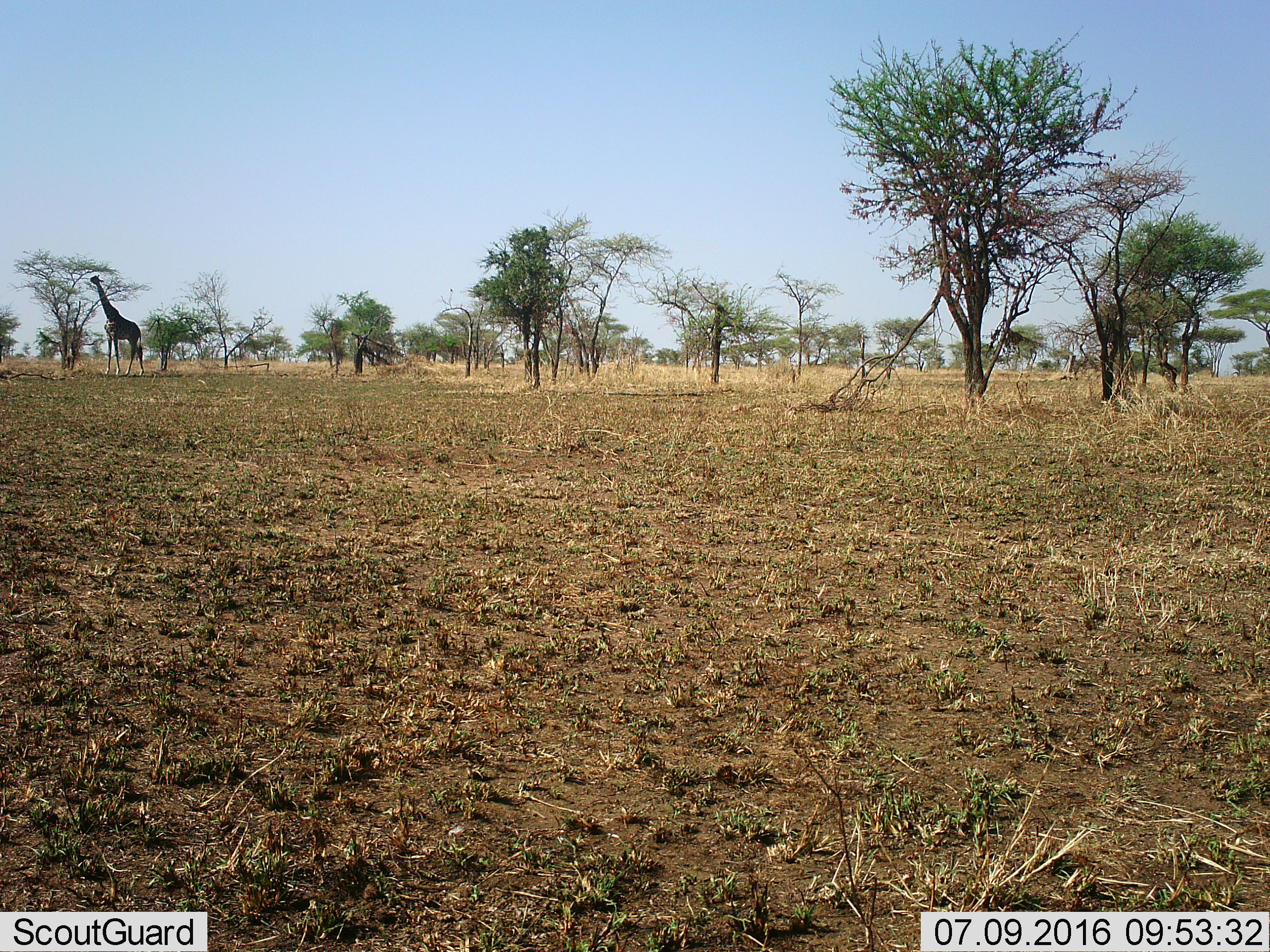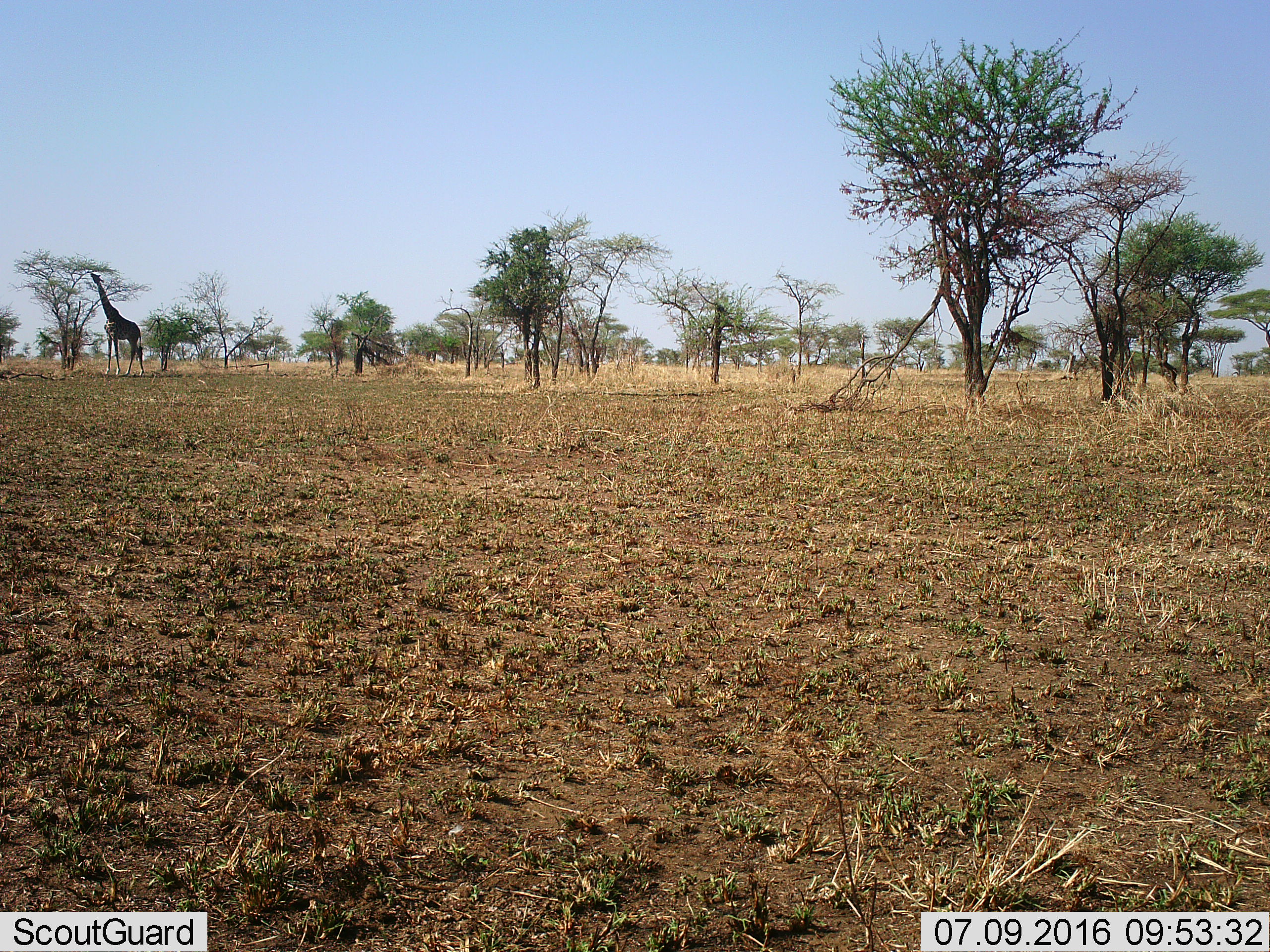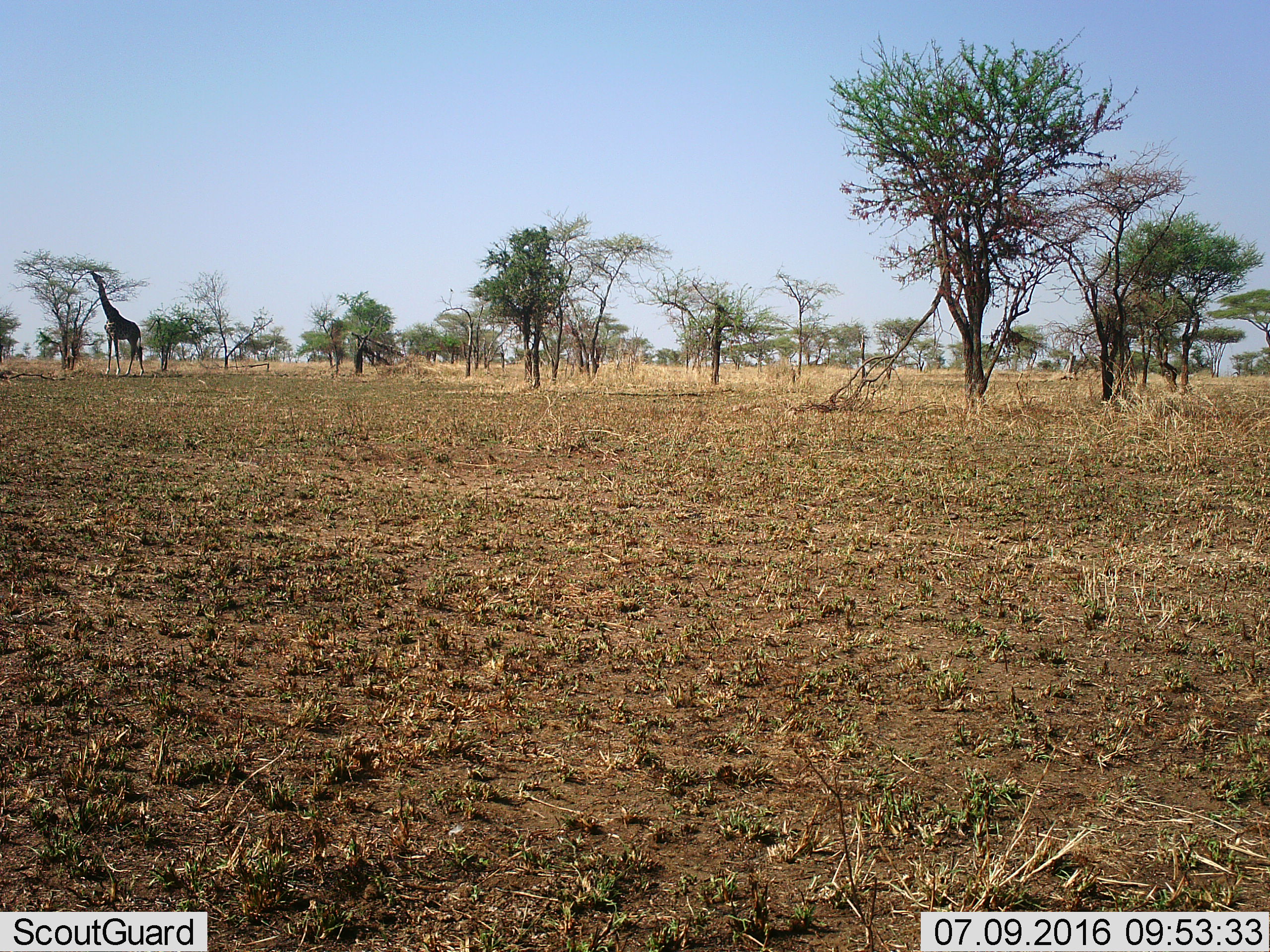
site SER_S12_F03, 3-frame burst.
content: unidentified animal